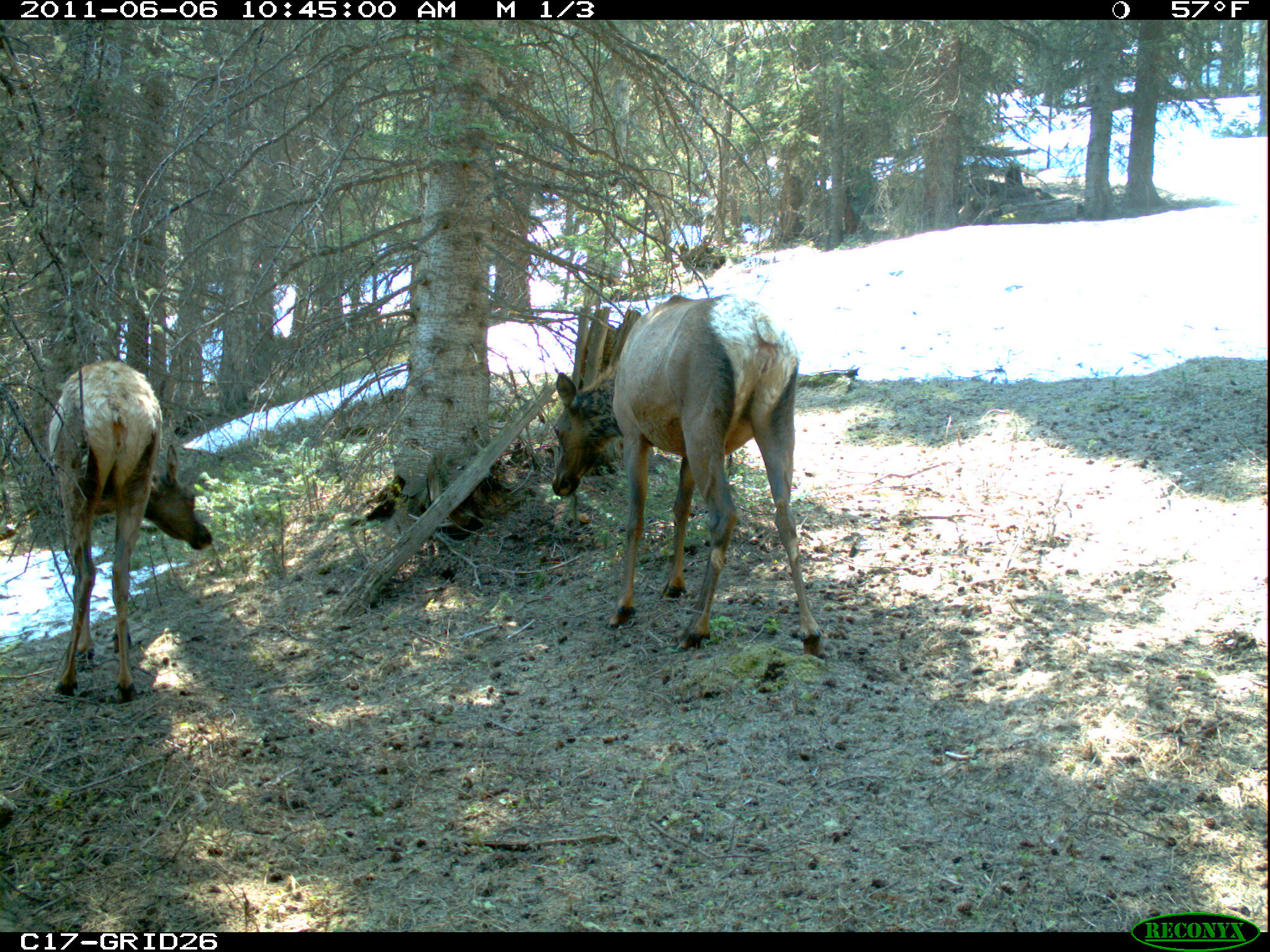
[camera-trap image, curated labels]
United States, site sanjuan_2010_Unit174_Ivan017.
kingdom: Animalia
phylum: Chordata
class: Mammalia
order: Artiodactyla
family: Cervidae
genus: Cervus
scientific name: Cervus elaphus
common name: red deer